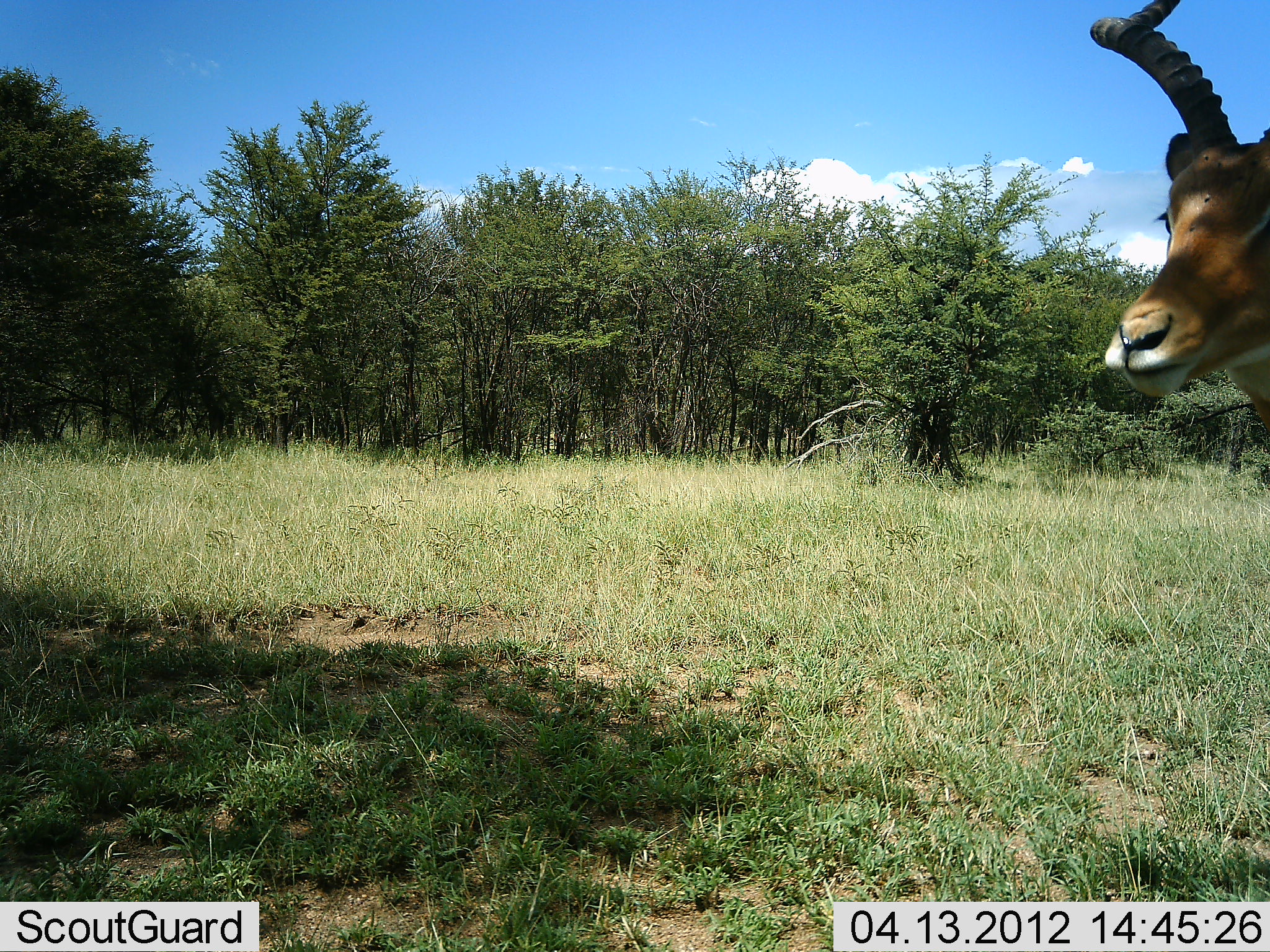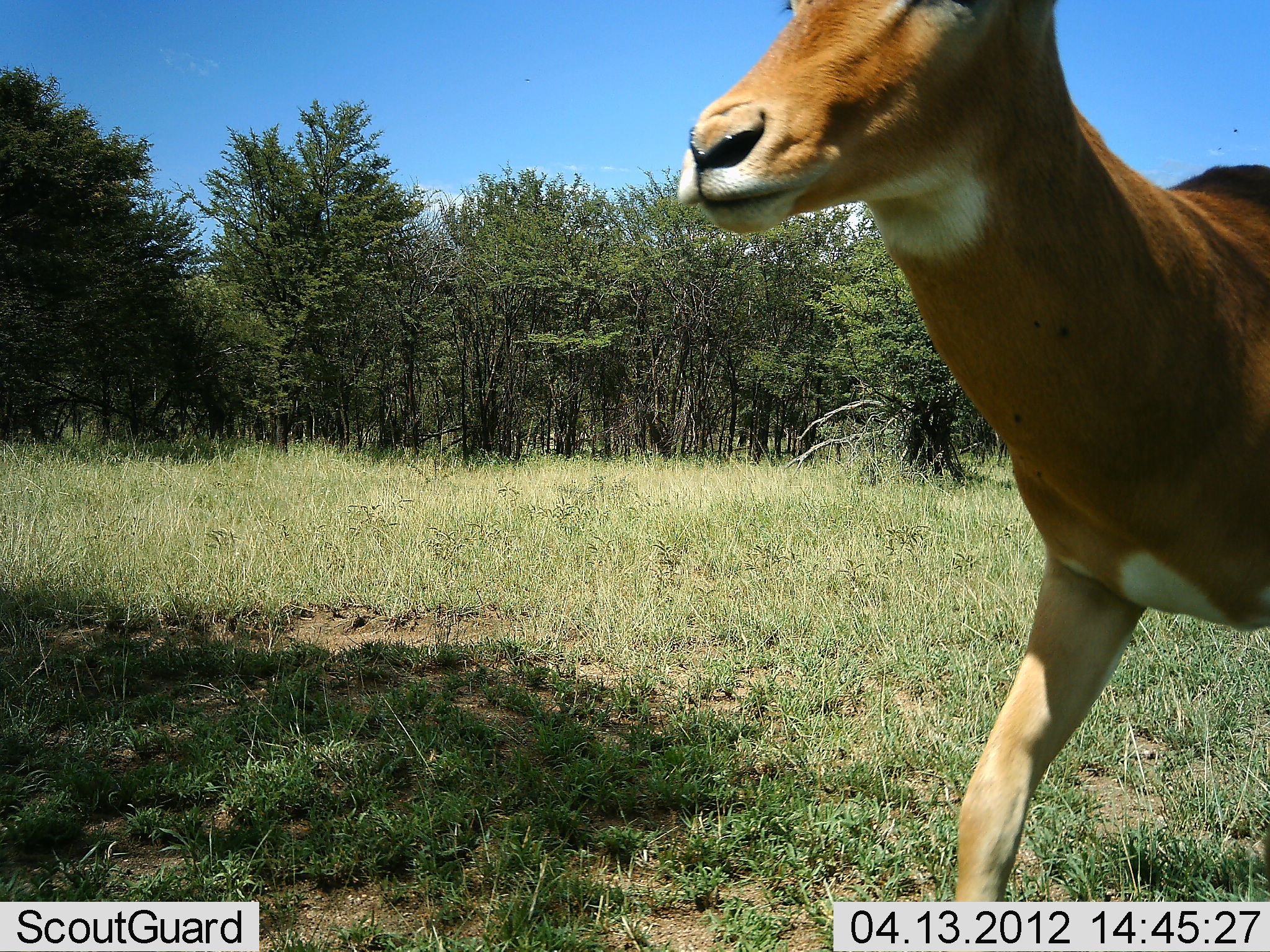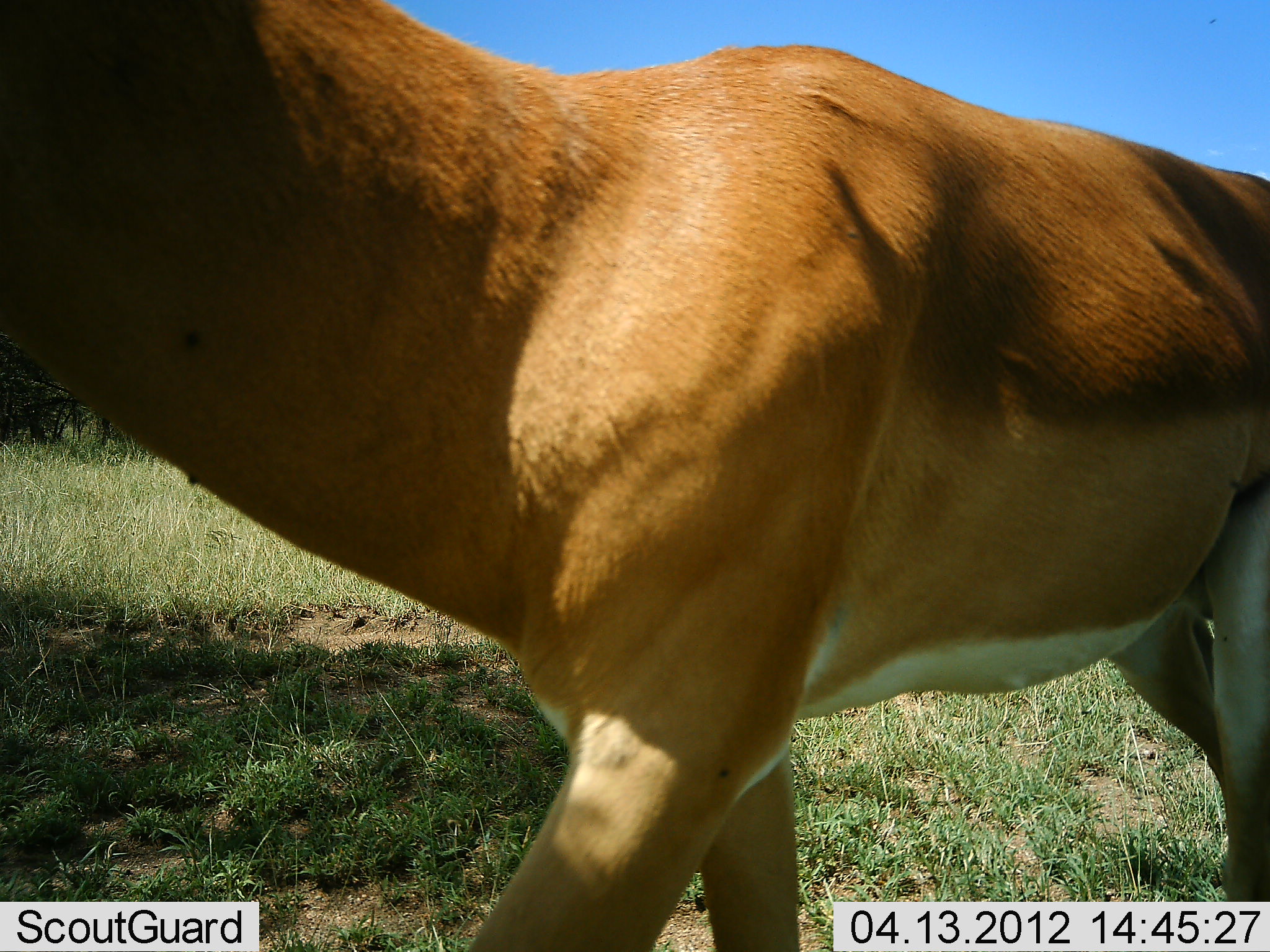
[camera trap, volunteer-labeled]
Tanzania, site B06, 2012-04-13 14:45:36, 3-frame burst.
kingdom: Animalia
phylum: Chordata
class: Mammalia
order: Artiodactyla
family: Bovidae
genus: Aepyceros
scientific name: Aepyceros melampus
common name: impala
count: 1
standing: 0%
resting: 0%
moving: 100%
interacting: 0%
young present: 0%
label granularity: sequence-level